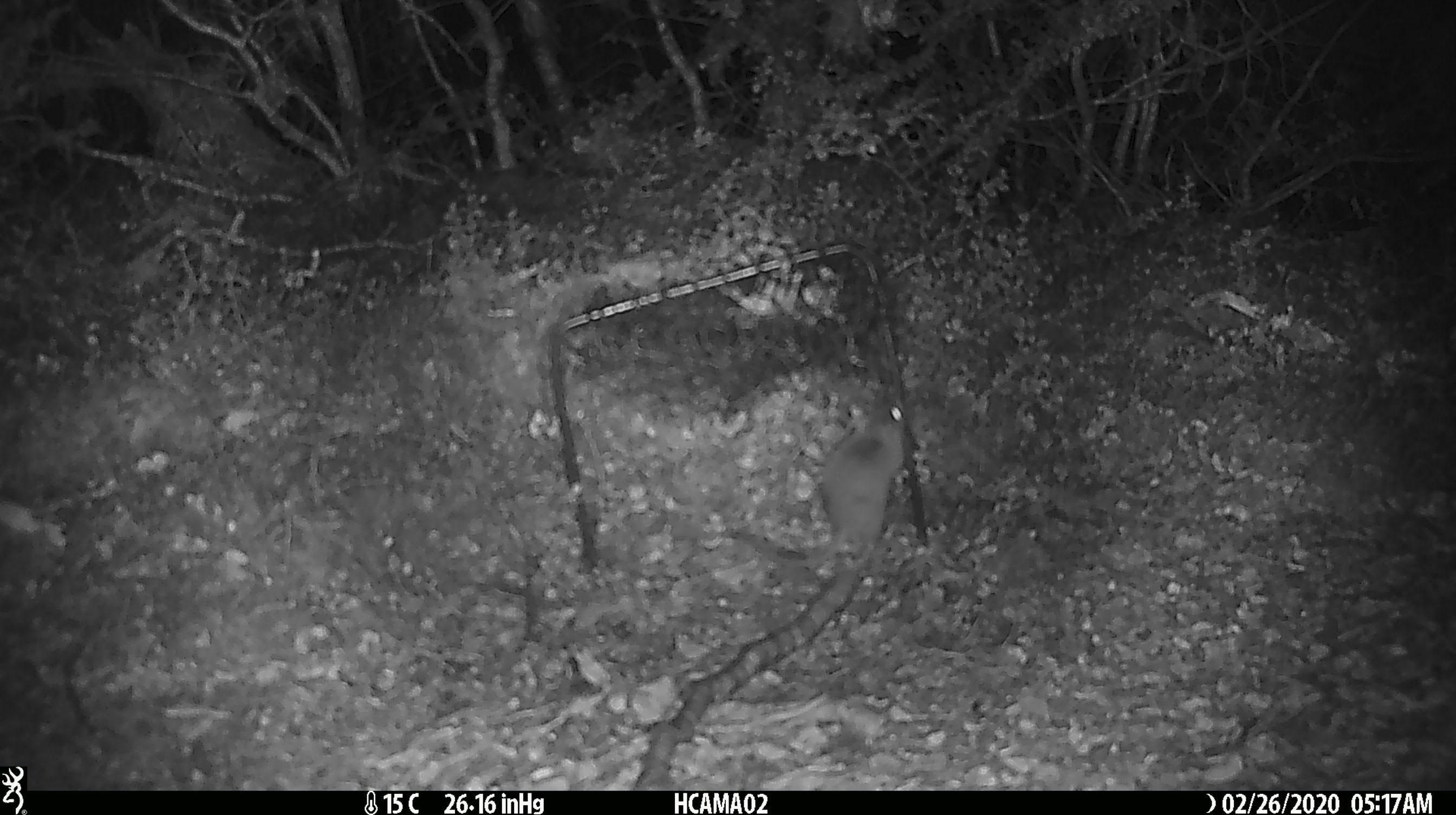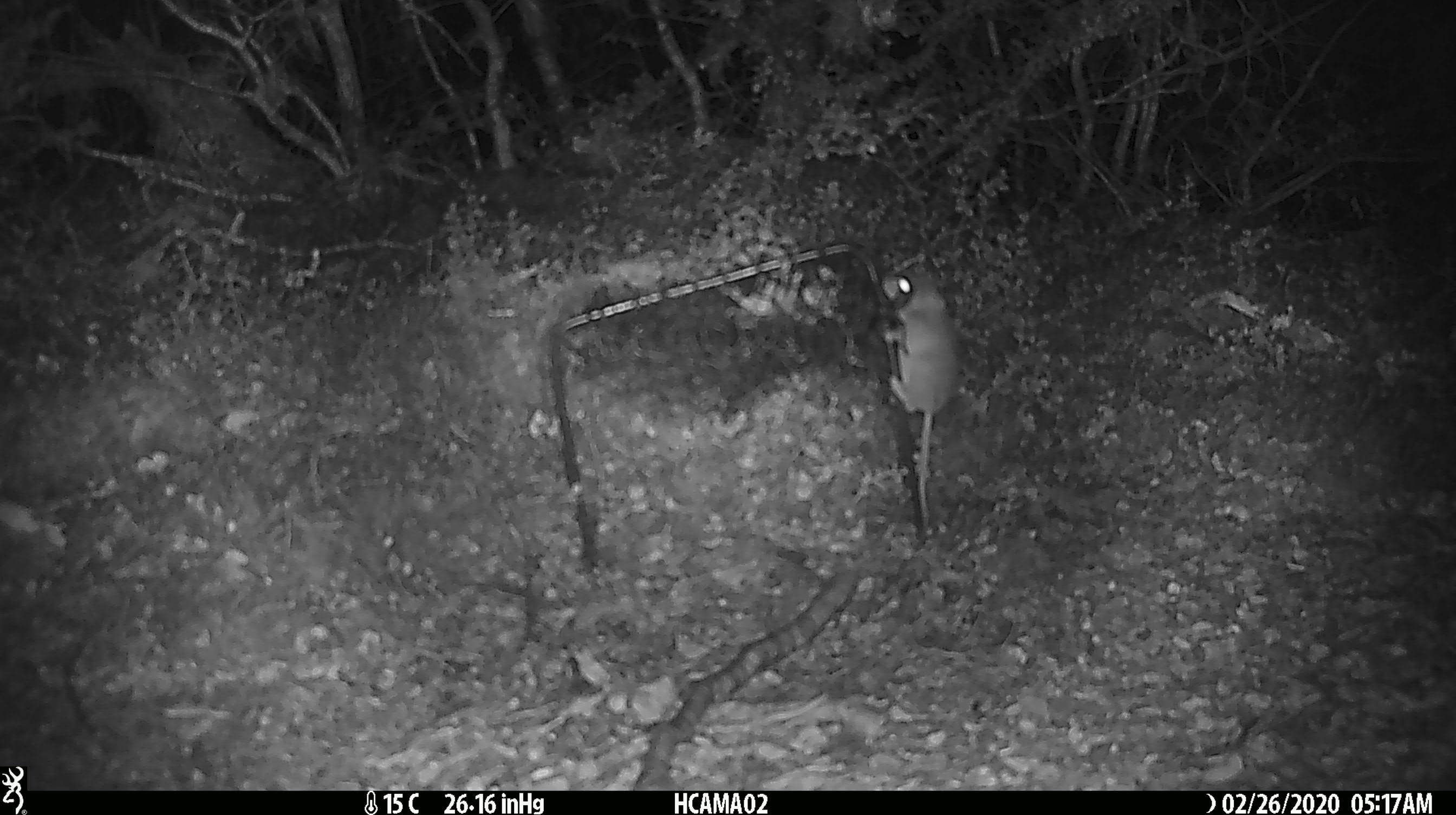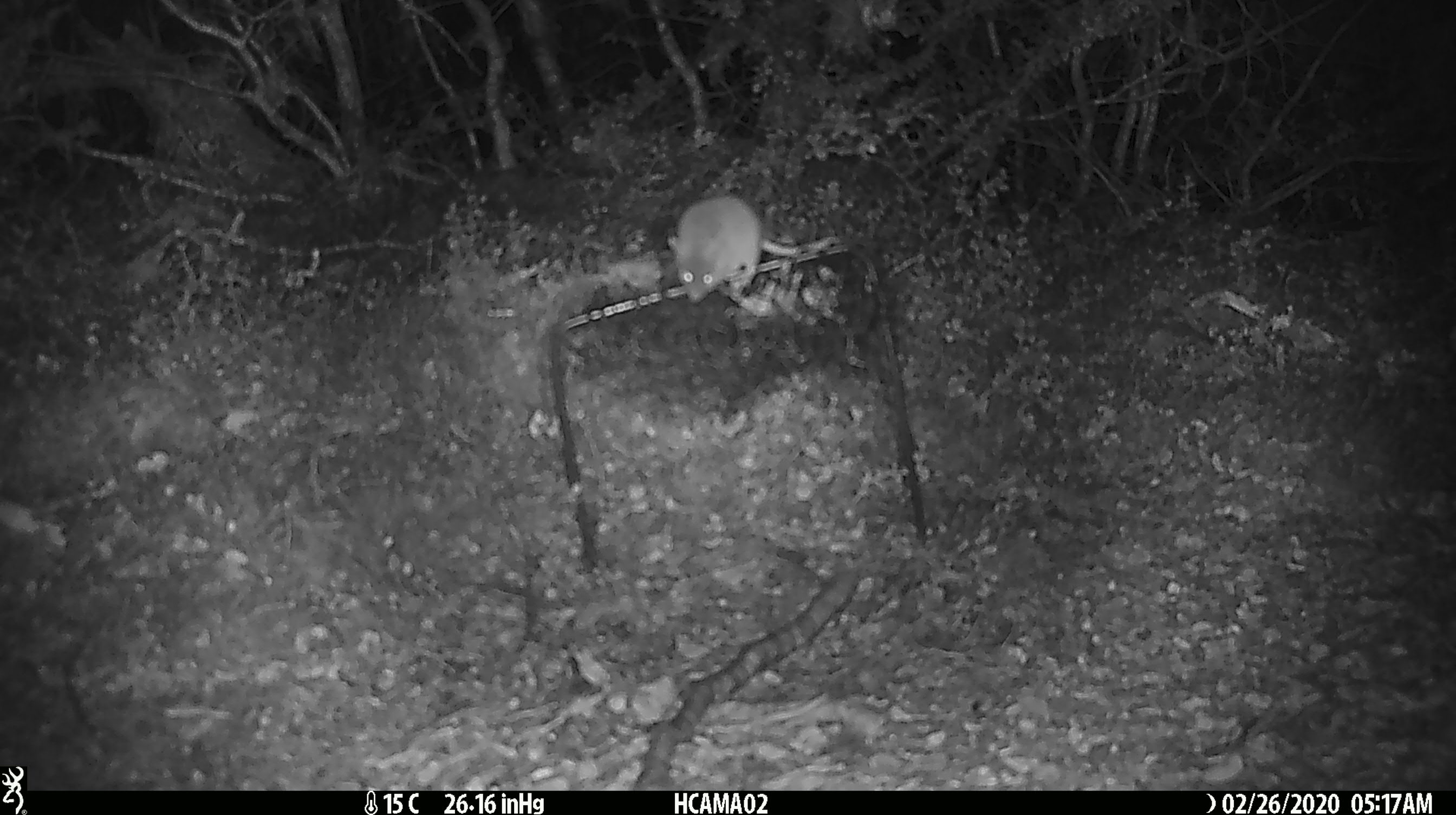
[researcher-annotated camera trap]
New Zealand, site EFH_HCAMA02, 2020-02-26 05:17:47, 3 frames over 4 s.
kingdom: Animalia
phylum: Chordata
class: Mammalia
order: Rodentia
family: Muridae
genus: Mus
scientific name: Mus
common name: mouse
Mouse (Mus).